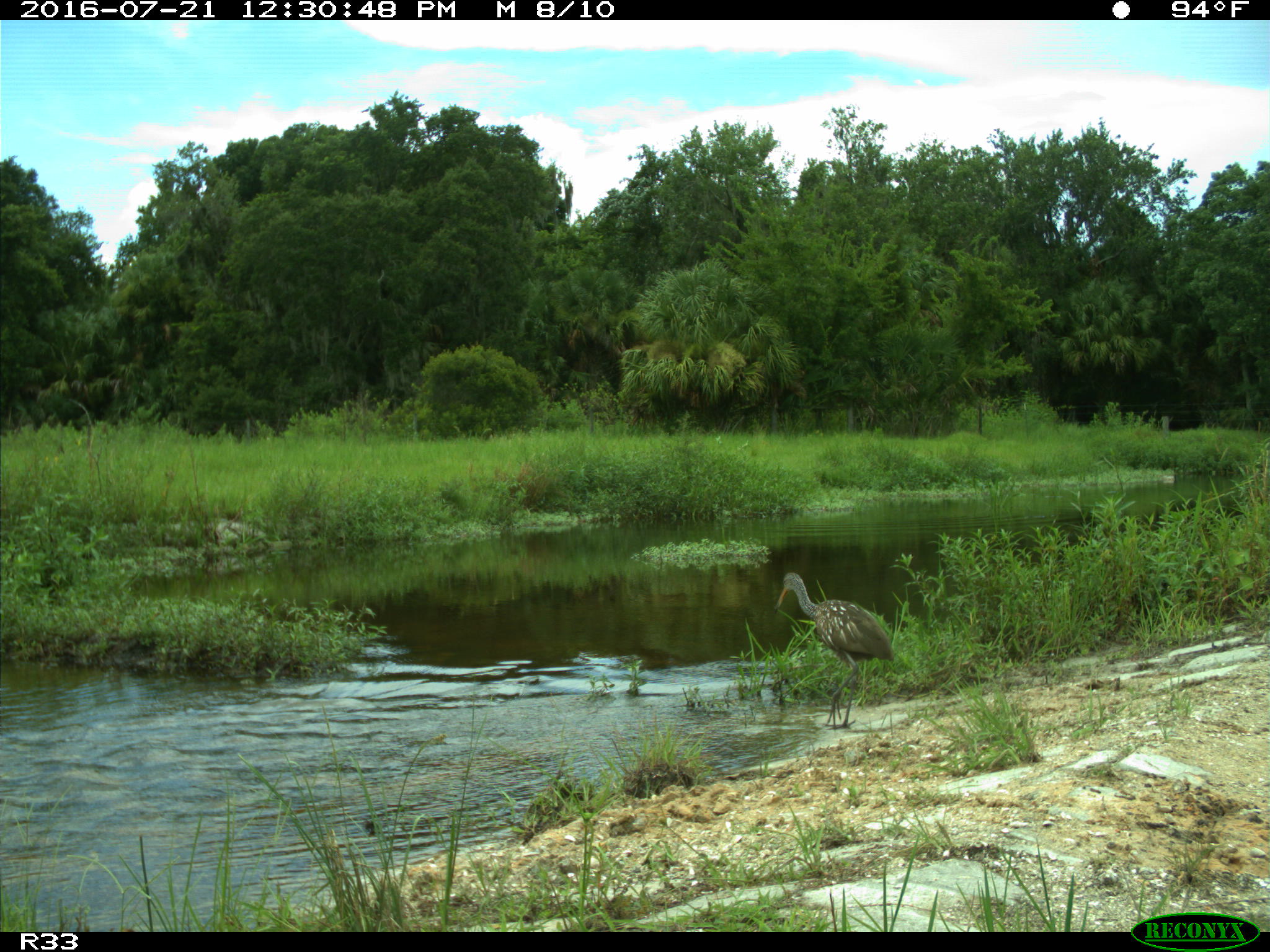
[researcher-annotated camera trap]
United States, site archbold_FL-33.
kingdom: Animalia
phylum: Chordata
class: Aves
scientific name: Aves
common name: birds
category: unidentified bird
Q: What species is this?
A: Unidentified bird (birds) (Aves).